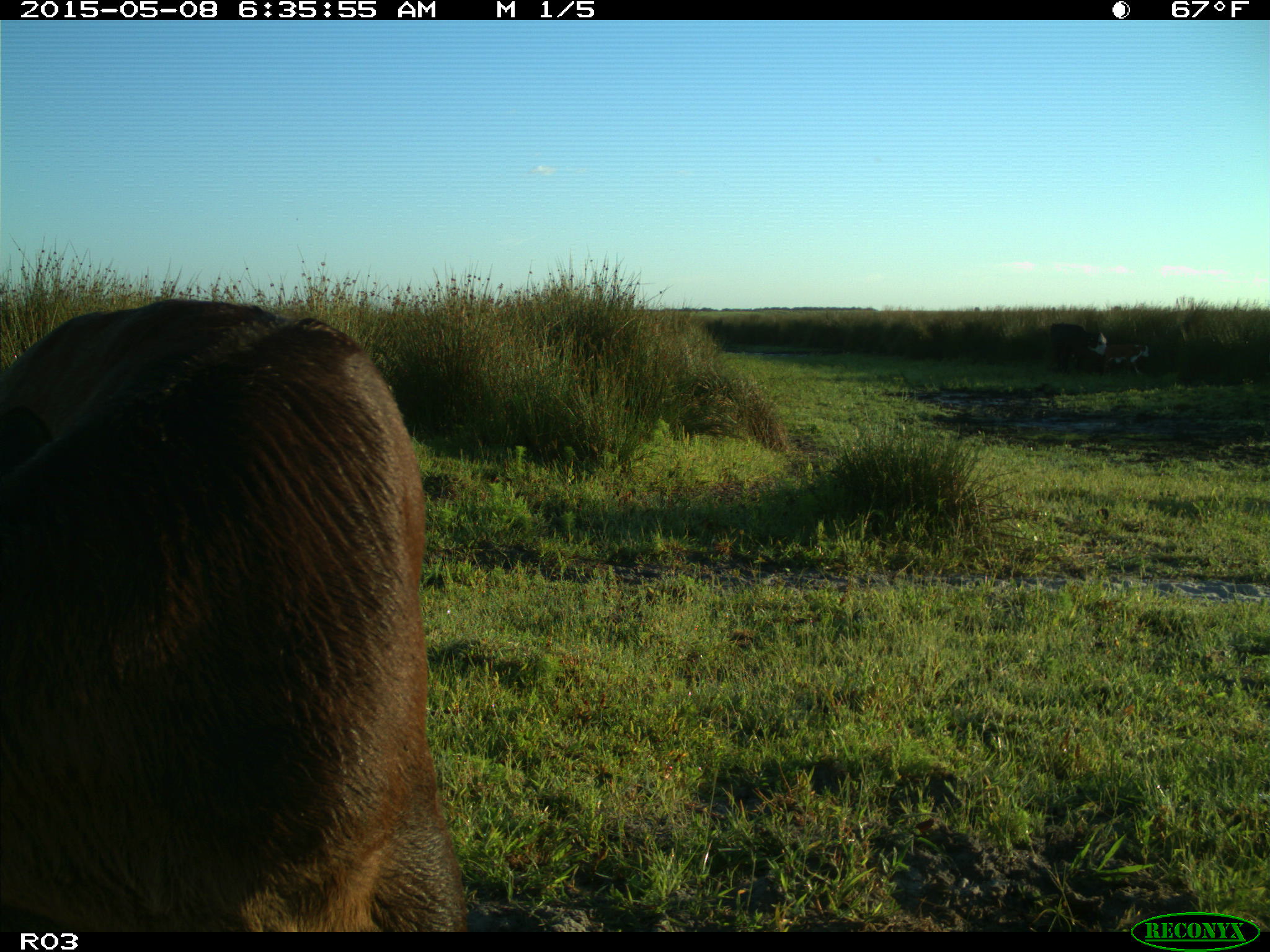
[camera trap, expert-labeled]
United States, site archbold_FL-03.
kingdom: Animalia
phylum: Chordata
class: Mammalia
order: Artiodactyla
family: Bovidae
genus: Bos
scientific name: Bos taurus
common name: domestic cow